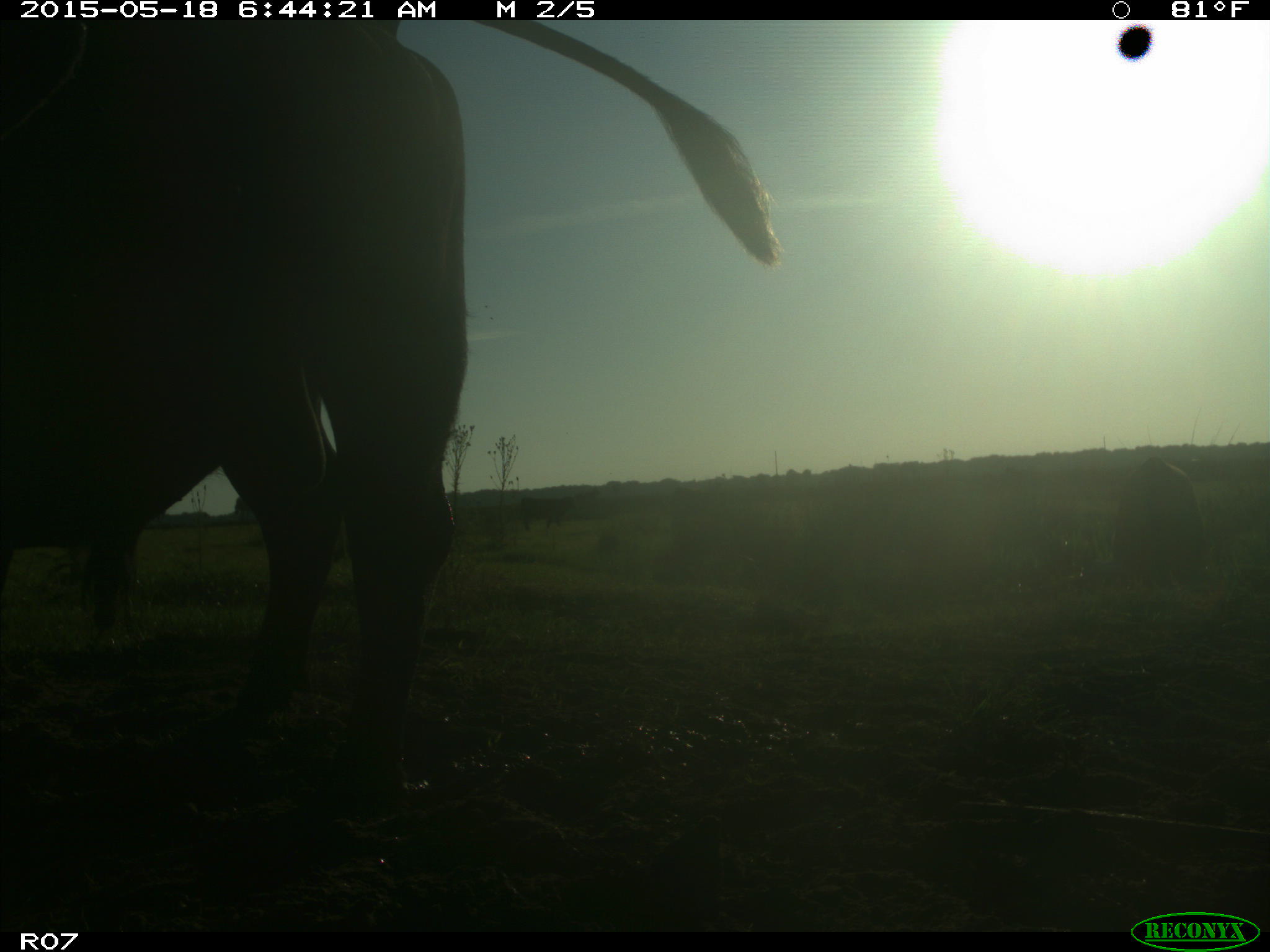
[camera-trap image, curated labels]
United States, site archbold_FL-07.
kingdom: Animalia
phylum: Chordata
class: Mammalia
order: Artiodactyla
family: Bovidae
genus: Bos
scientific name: Bos taurus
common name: domestic cow